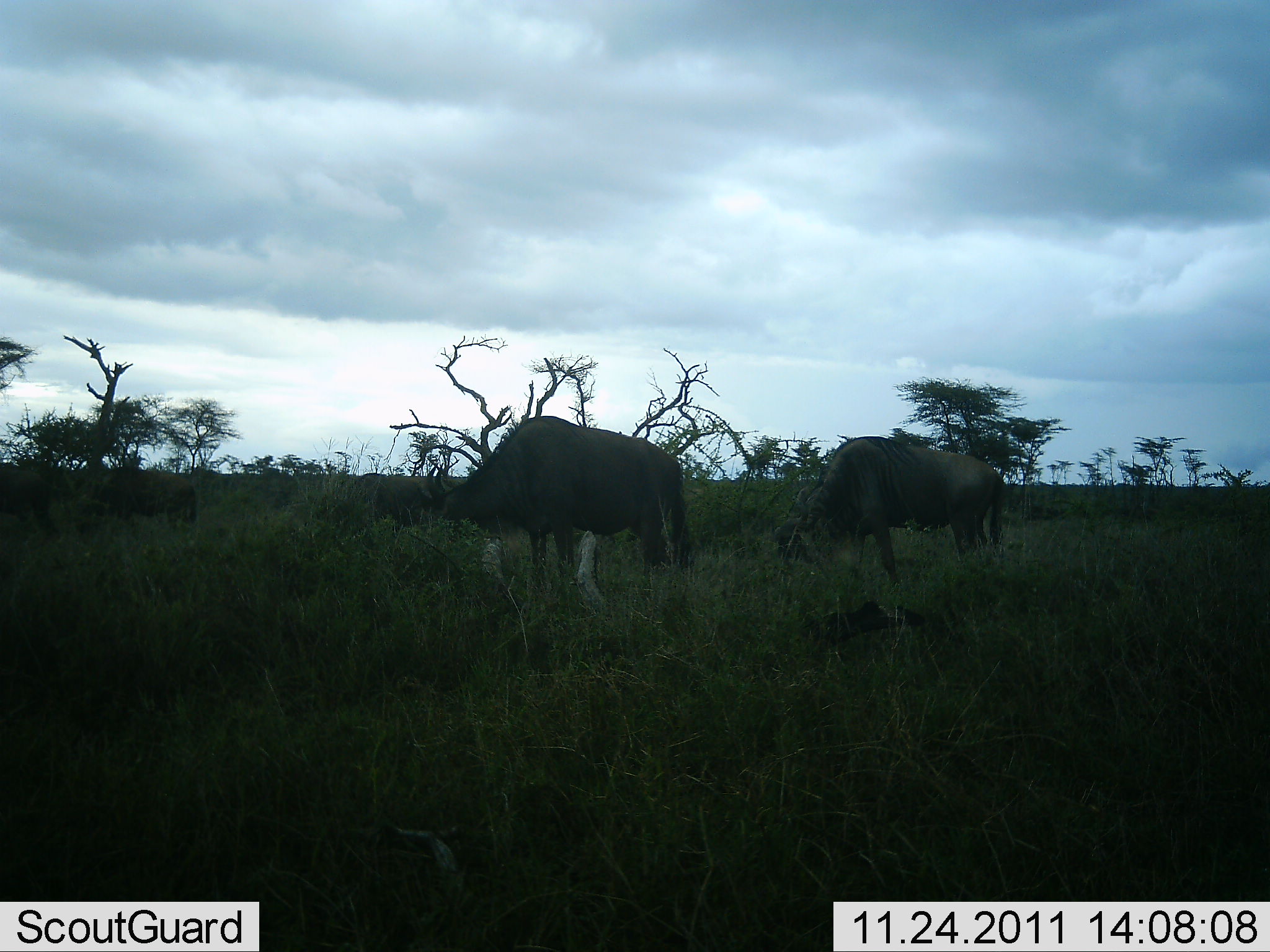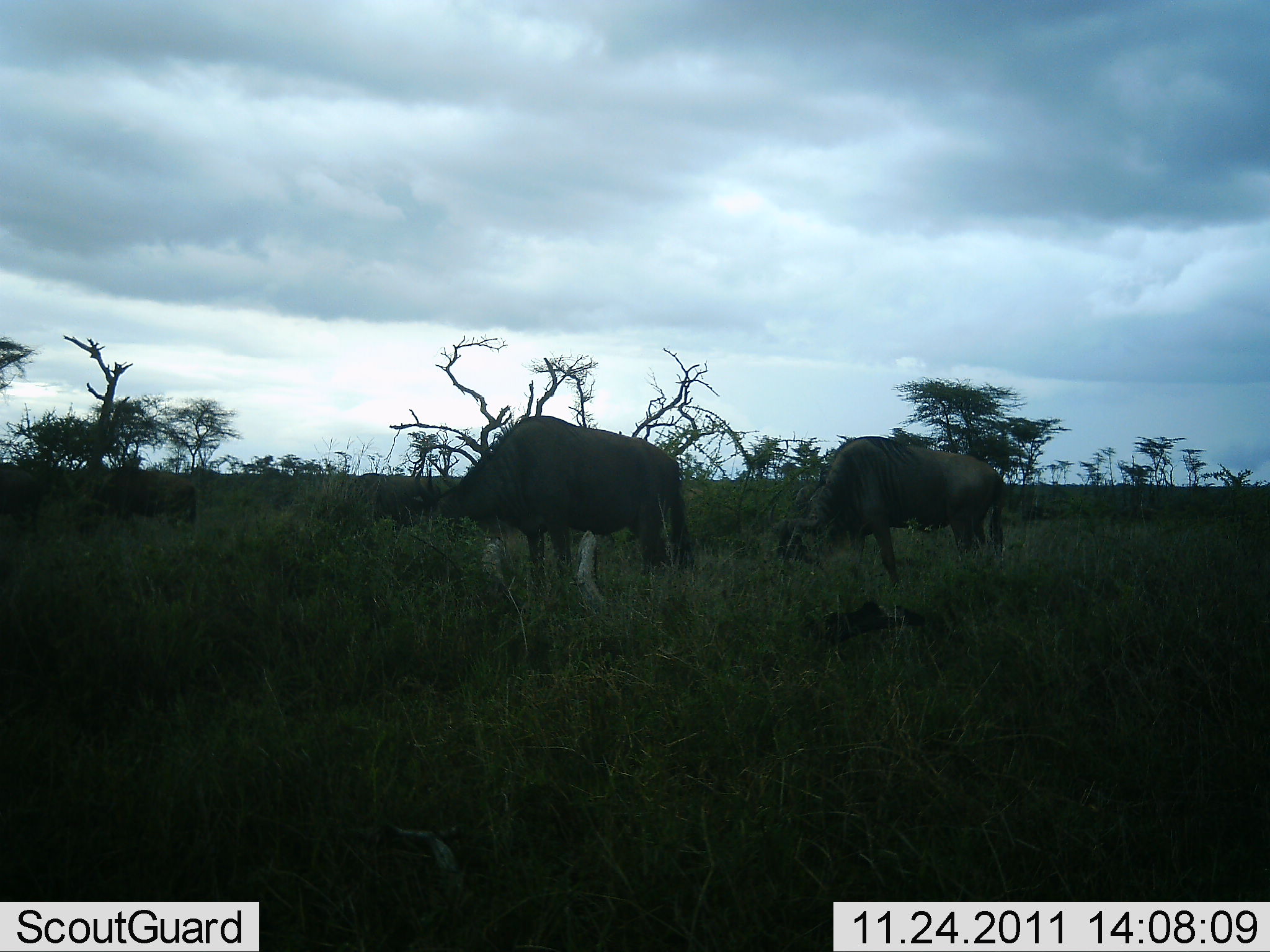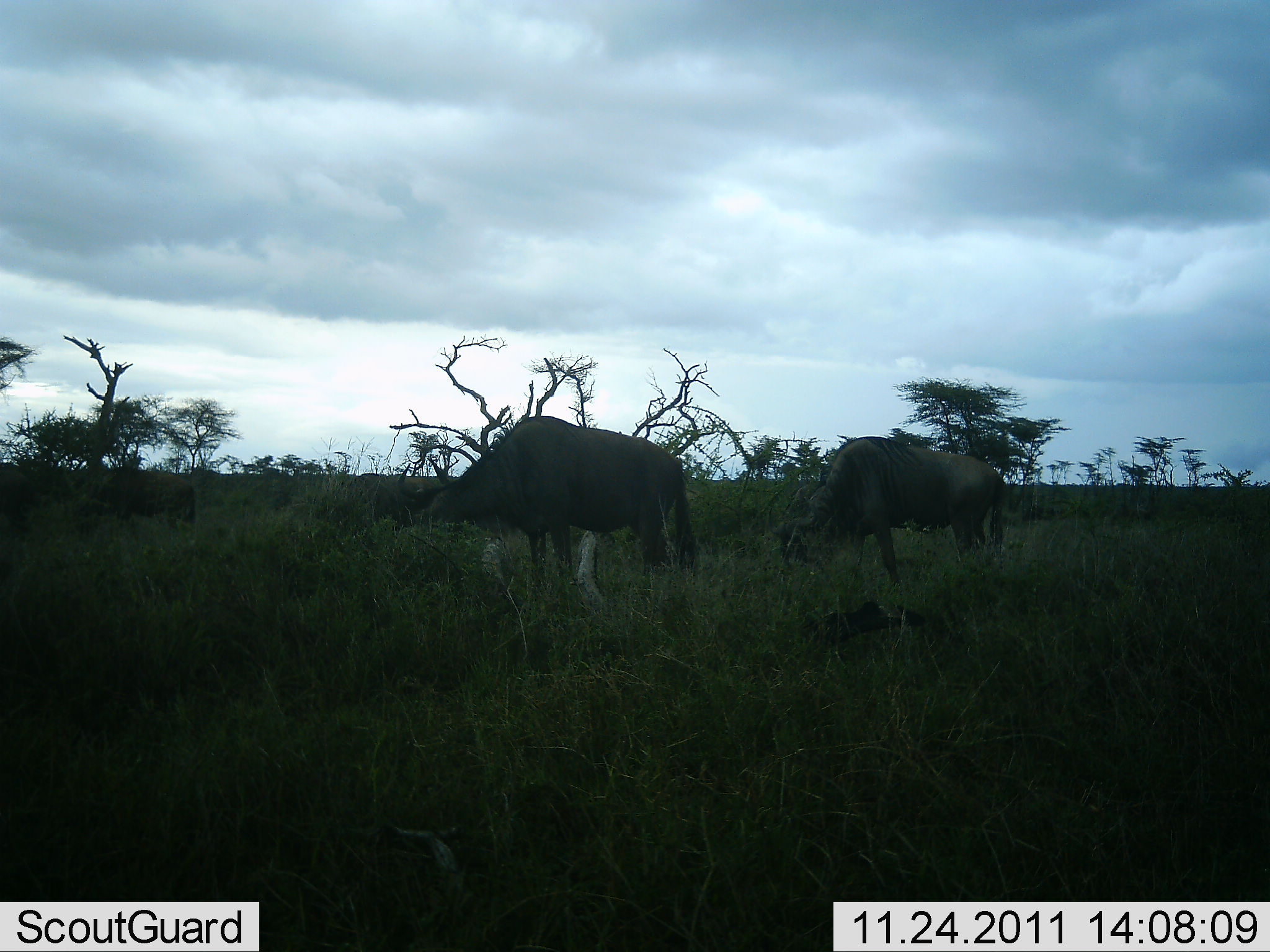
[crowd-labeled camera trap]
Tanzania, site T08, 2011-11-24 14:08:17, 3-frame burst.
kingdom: Animalia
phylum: Chordata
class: Mammalia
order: Artiodactyla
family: Bovidae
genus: Connochaetes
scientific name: Connochaetes taurinus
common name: blue wildebeest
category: wildebeest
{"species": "wildebeest (blue wildebeest) (Connochaetes taurinus)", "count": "3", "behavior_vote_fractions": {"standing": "17%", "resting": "0%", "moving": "0%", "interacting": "0%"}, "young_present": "0%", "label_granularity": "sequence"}